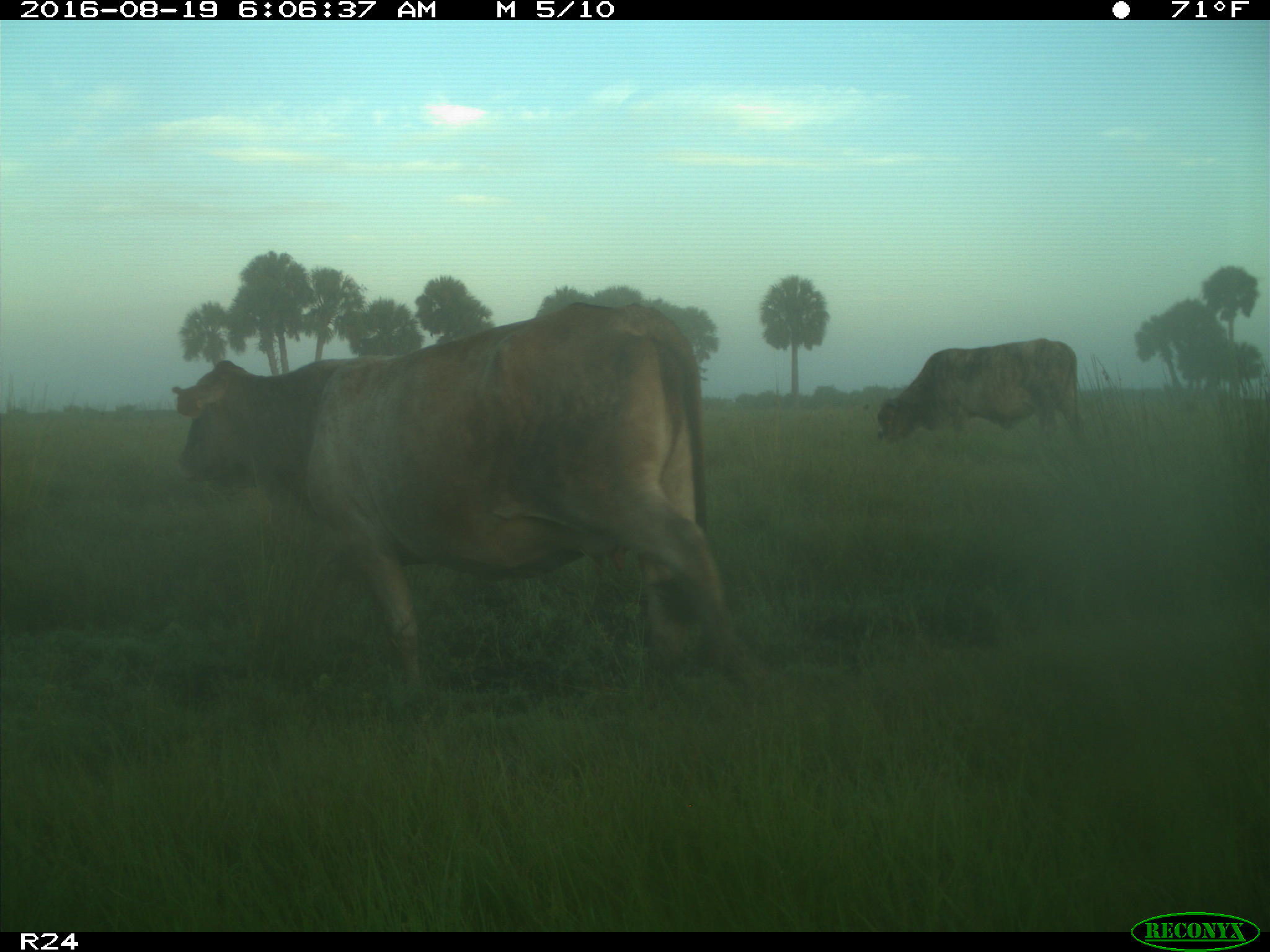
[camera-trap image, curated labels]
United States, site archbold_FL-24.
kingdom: Animalia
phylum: Chordata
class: Mammalia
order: Artiodactyla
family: Bovidae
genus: Bos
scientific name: Bos taurus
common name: domestic cow